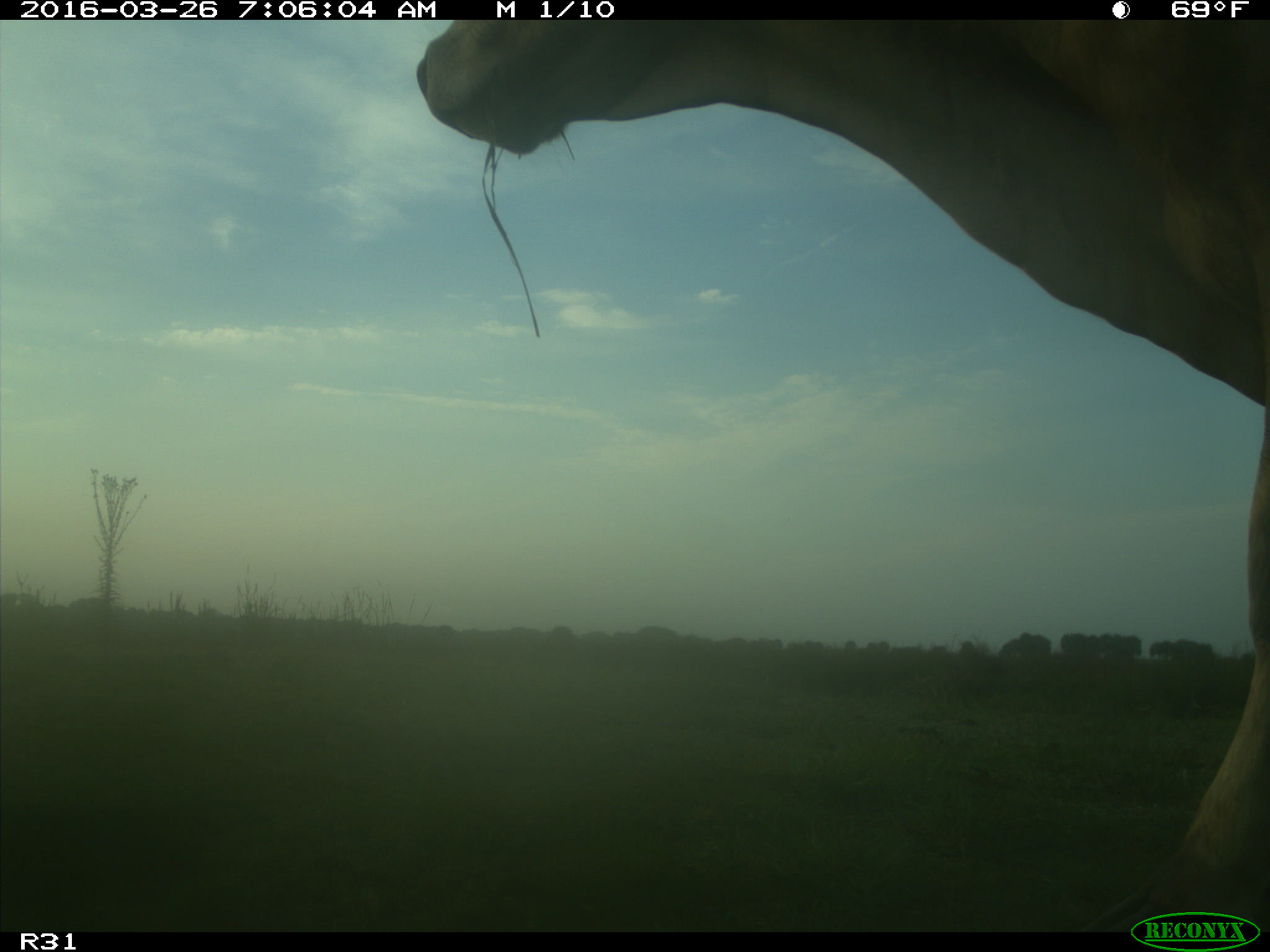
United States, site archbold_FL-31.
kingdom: Animalia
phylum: Chordata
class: Mammalia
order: Artiodactyla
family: Bovidae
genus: Bos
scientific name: Bos taurus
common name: domestic cow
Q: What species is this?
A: Bos taurus (domestic cow).